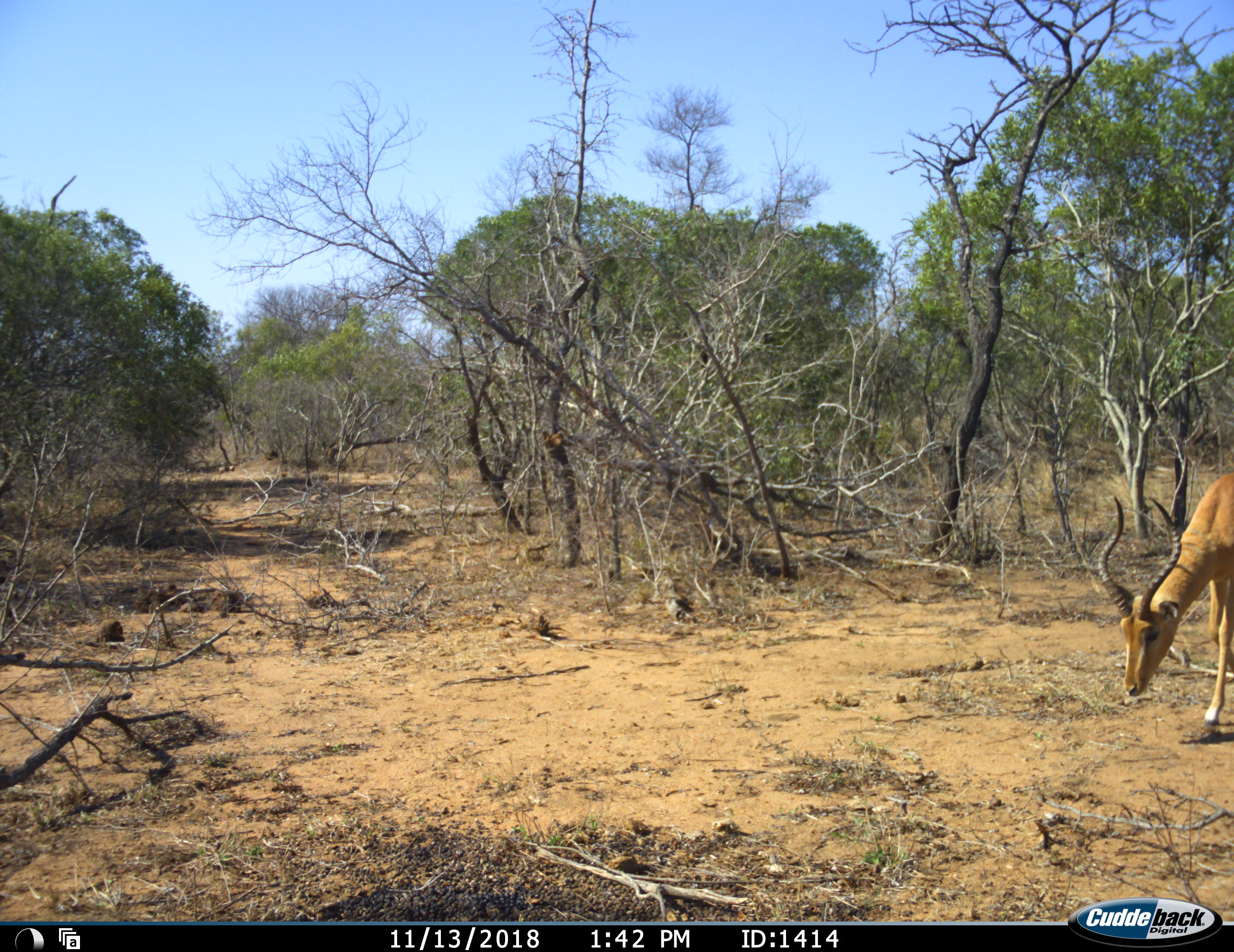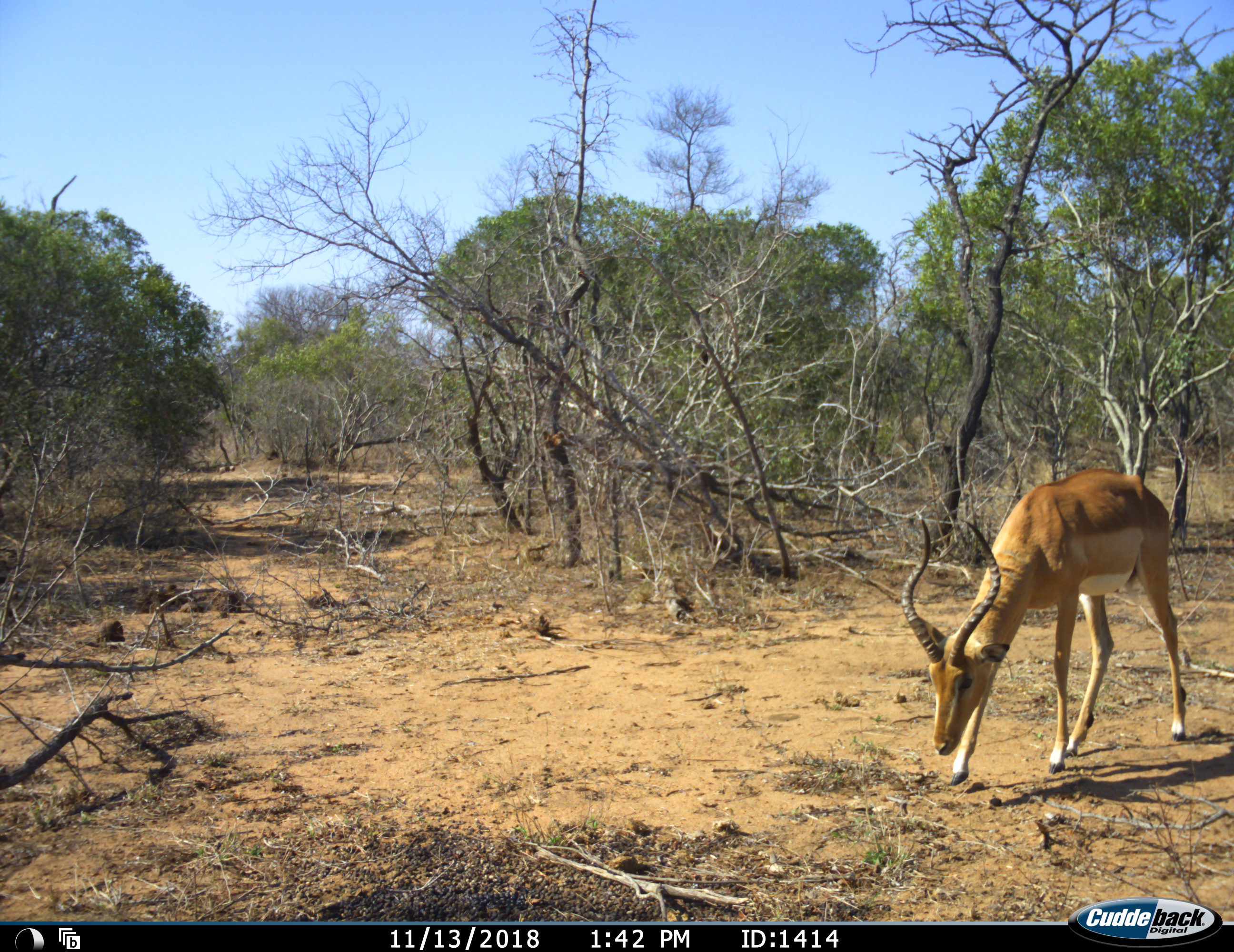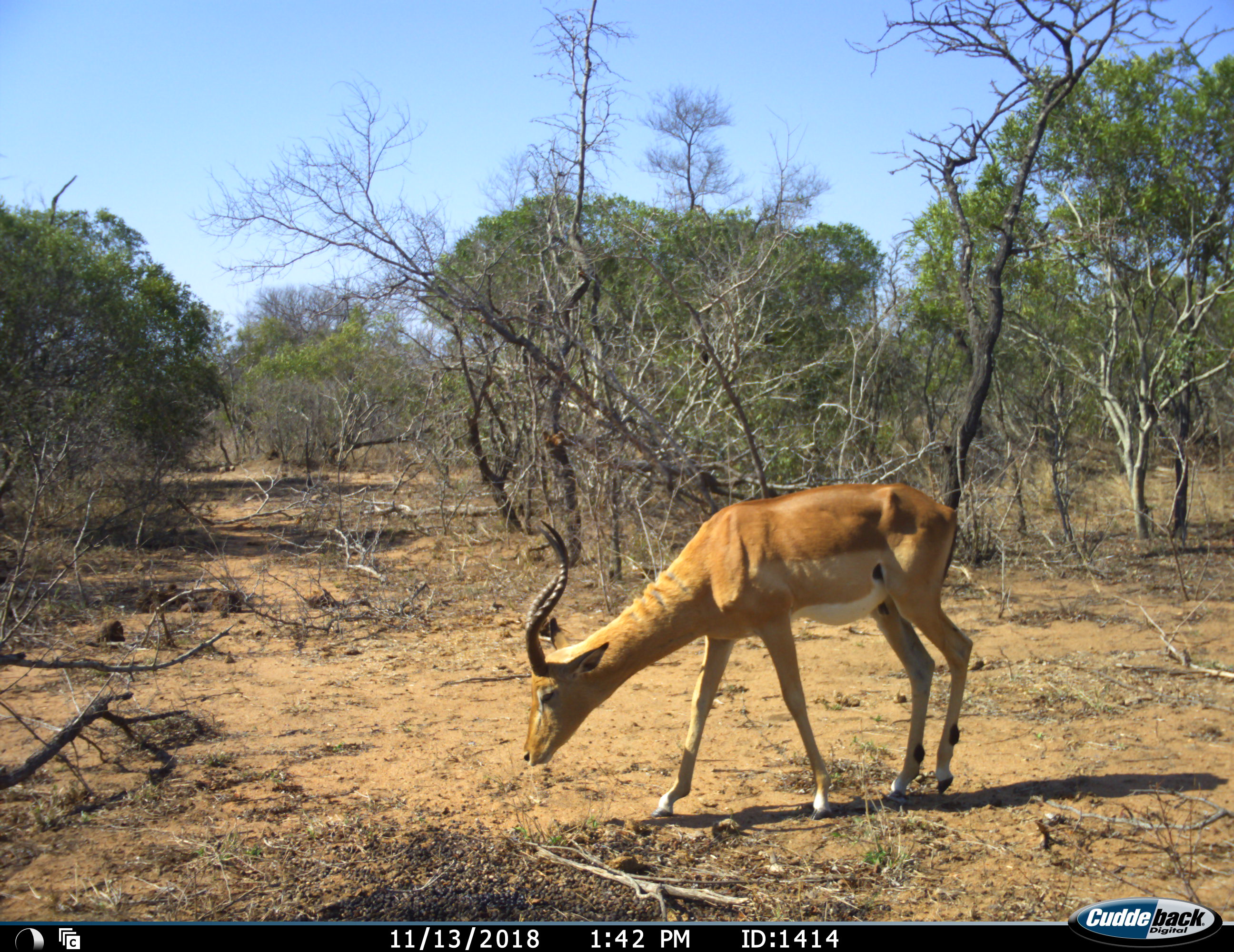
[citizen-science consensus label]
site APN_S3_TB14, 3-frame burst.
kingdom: Animalia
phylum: Chordata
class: Mammalia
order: Artiodactyla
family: Bovidae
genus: Aepyceros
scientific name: Aepyceros melampus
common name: impala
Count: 1.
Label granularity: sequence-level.